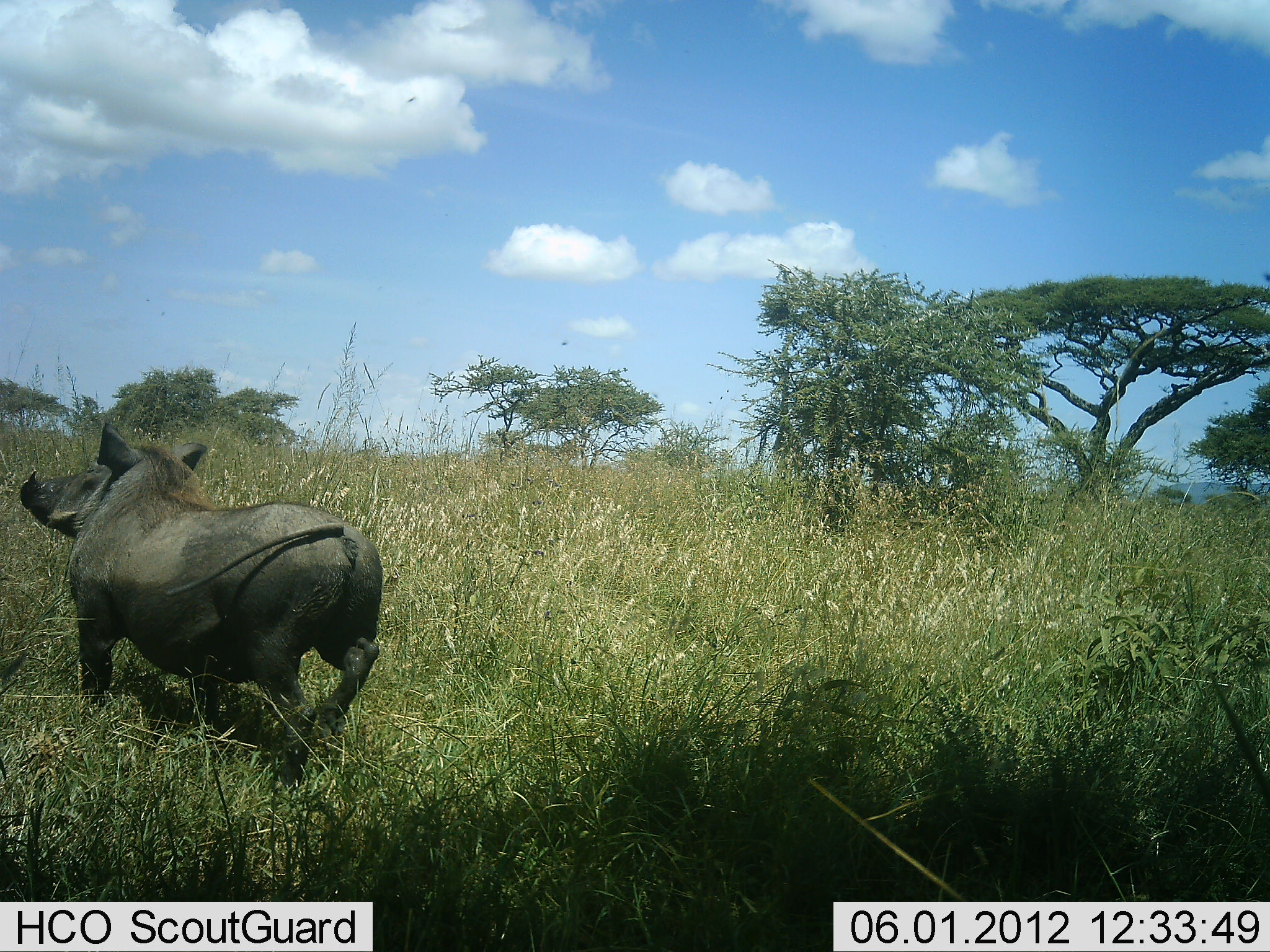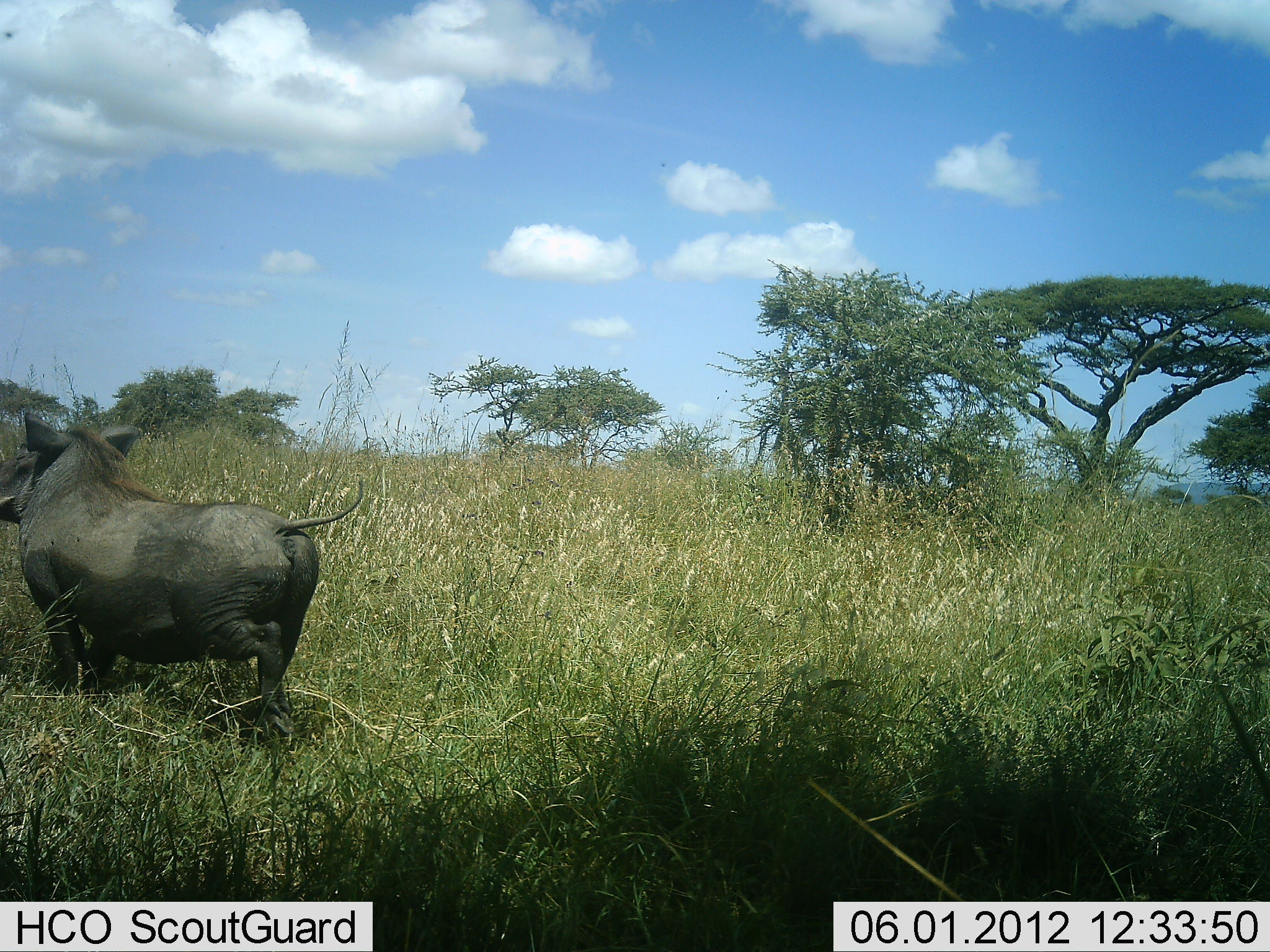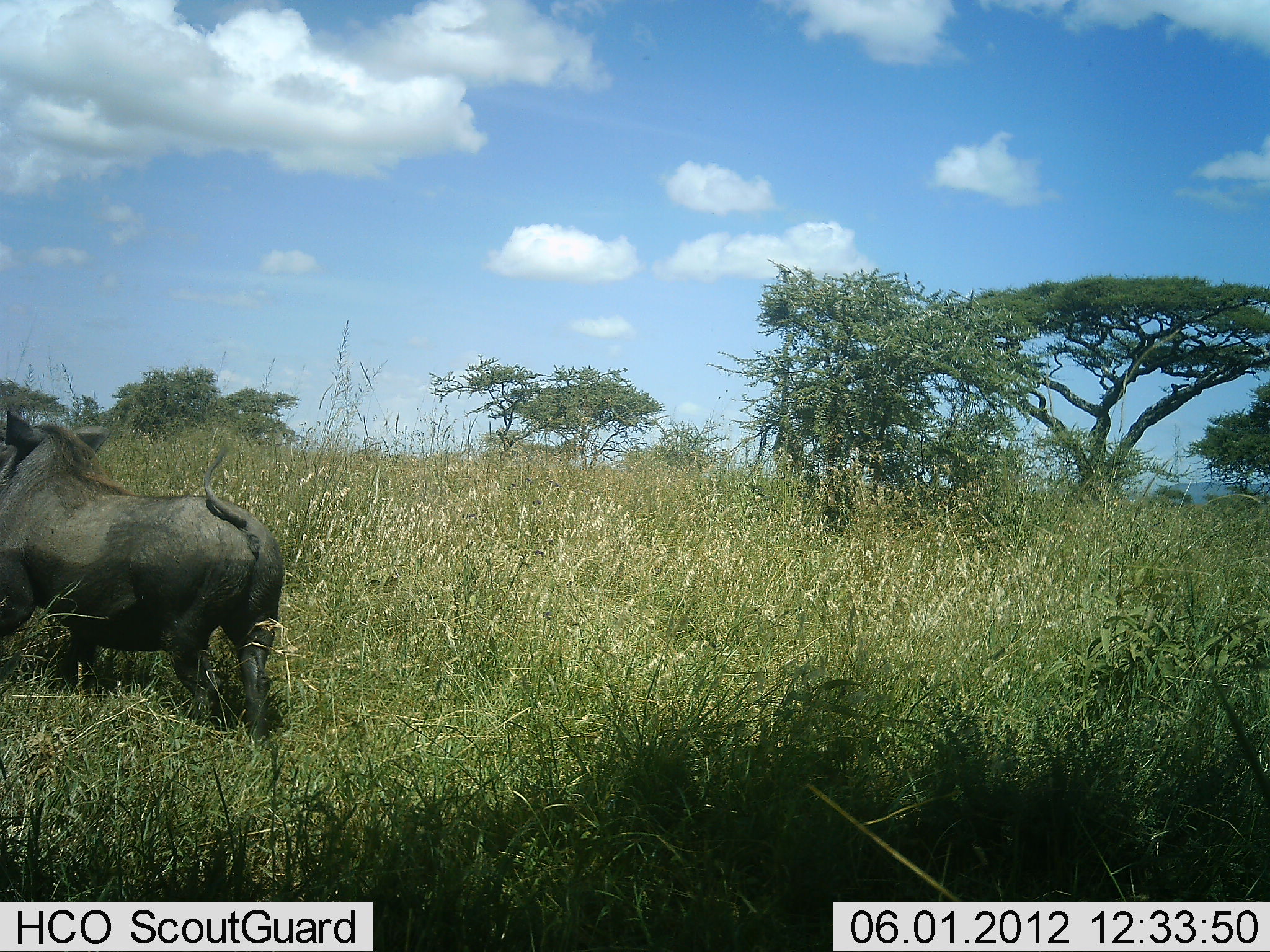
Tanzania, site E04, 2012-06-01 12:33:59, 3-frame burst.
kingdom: Animalia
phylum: Chordata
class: Mammalia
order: Artiodactyla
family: Suidae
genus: Phacochoerus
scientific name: Phacochoerus africanus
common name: warthog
Warthog (Phacochoerus africanus), count 1. Behavior (volunteer vote fractions): standing 10%, resting 0%, moving 90%, interacting 0%. Young present (vote fraction): 0%. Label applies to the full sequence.